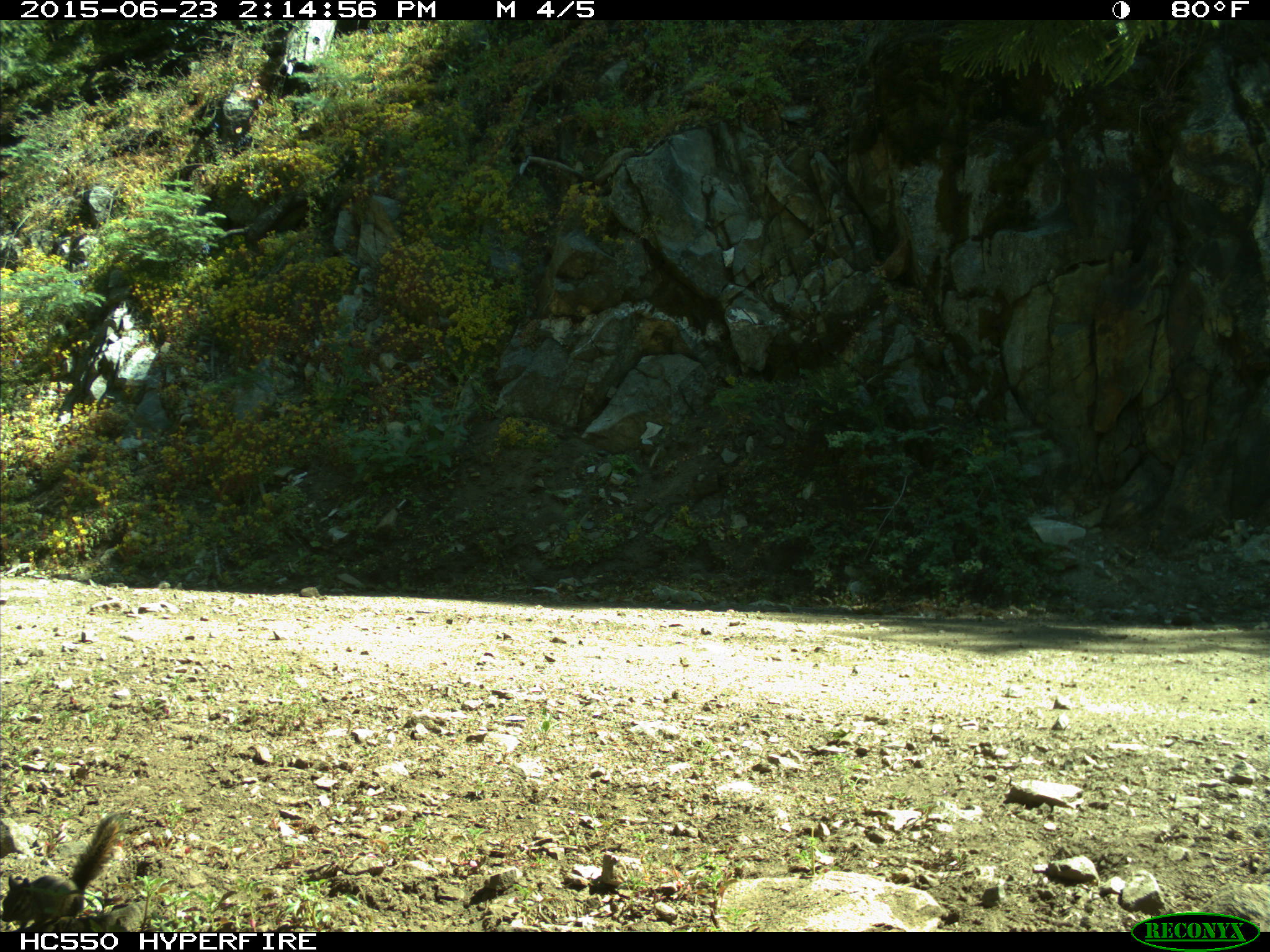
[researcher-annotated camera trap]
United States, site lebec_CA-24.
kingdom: Animalia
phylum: Chordata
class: Mammalia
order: Rodentia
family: Sciuridae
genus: Tamias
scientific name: Tamias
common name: chipmunk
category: unidentified chipmunk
Unidentified chipmunk (chipmunk) (Tamias).